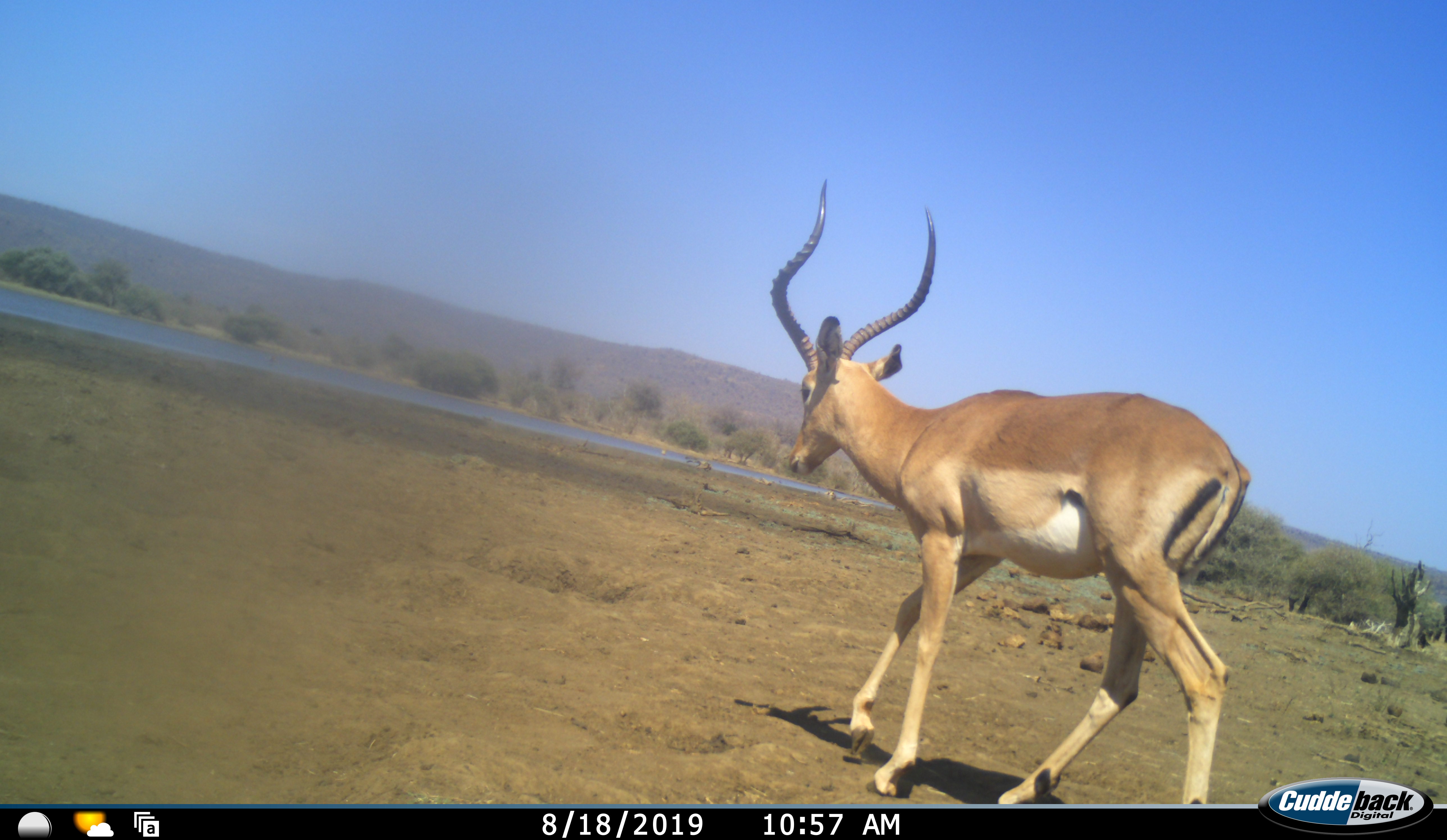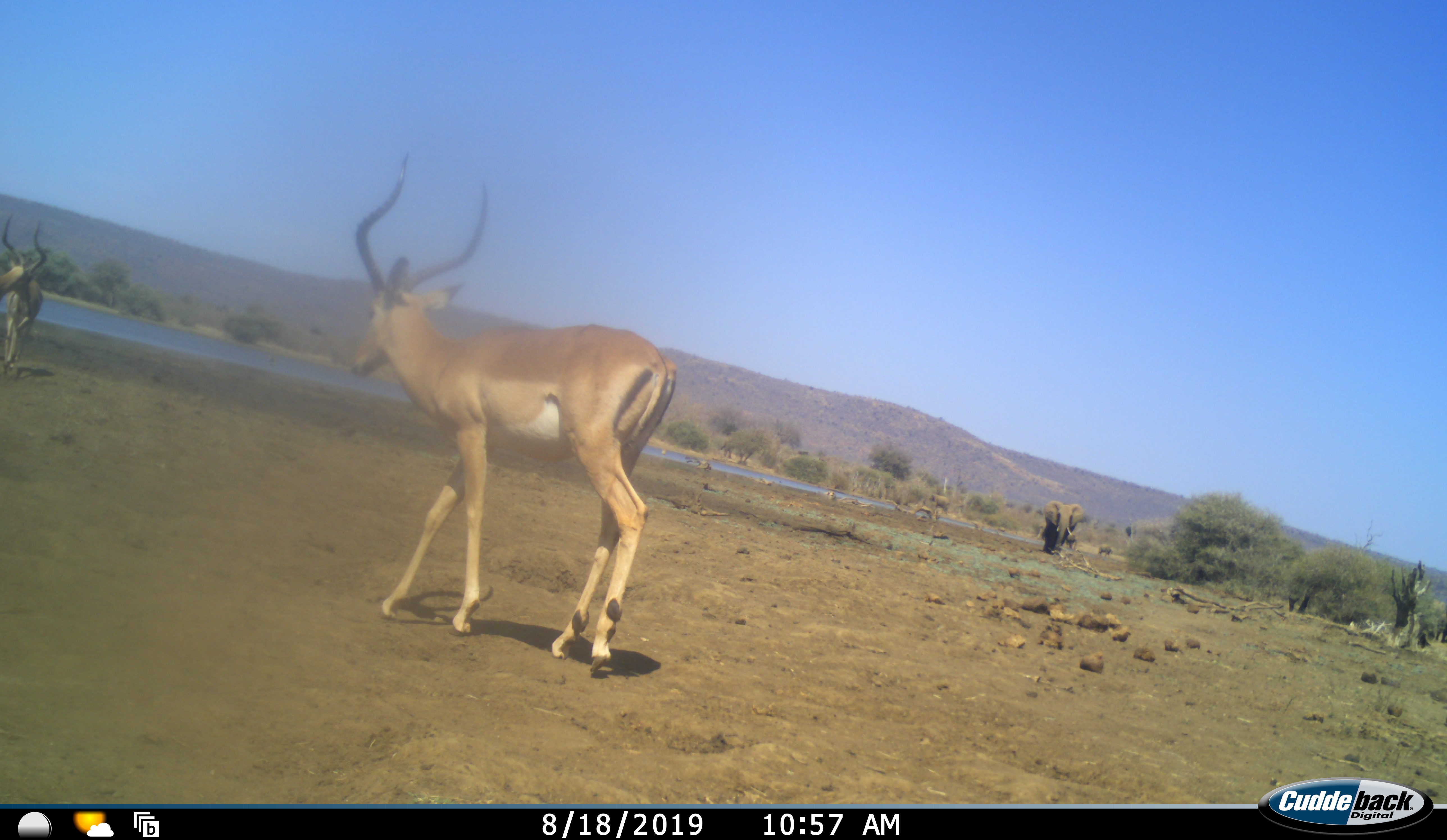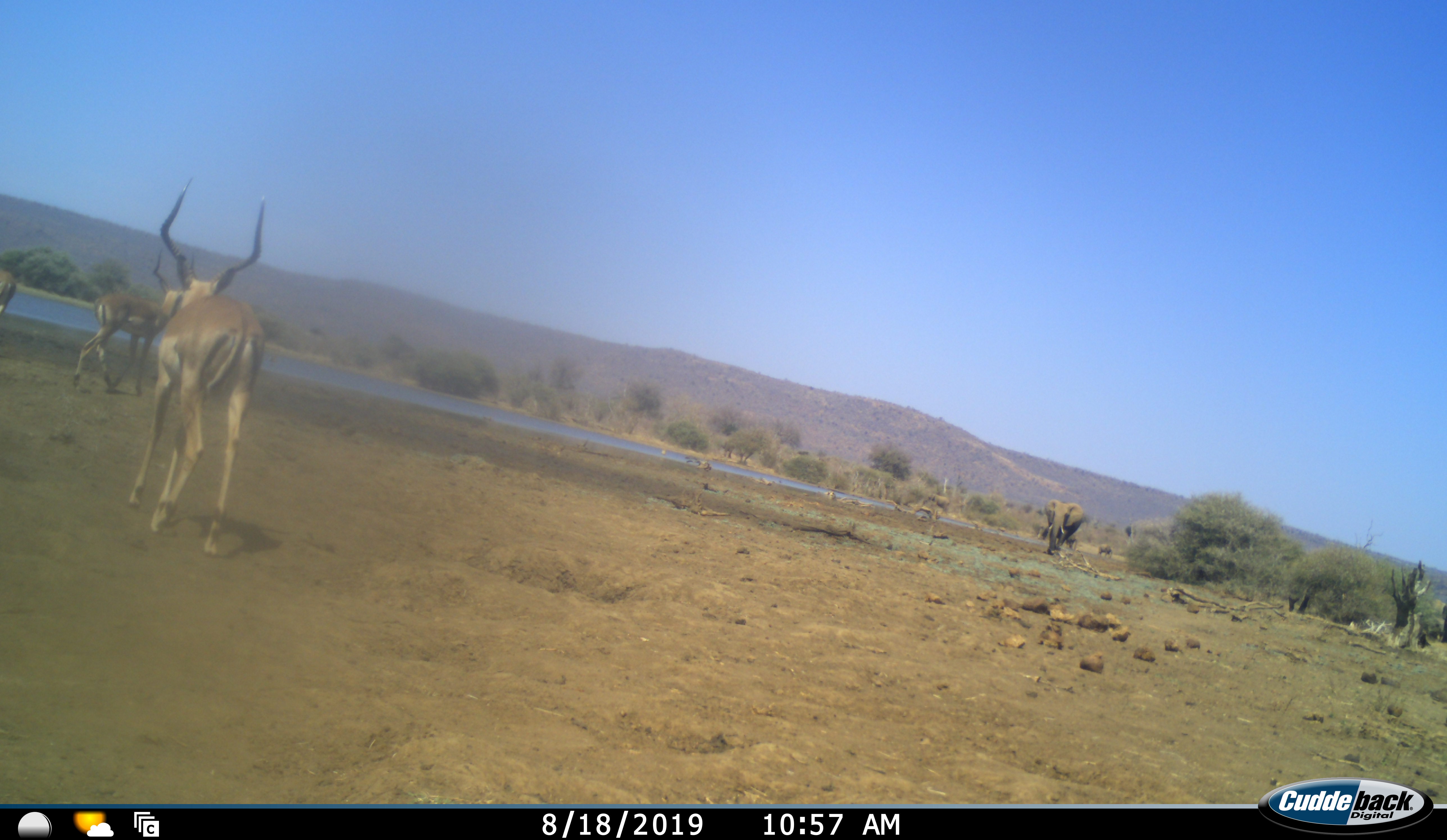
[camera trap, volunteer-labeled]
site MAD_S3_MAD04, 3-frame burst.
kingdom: Animalia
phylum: Chordata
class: Mammalia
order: Proboscidea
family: Elephantidae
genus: Loxodonta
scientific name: Loxodonta africana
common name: african bush elephant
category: elephant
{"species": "elephant (african bush elephant) (Loxodonta africana)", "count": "3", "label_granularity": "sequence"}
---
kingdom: Animalia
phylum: Chordata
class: Mammalia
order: Artiodactyla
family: Bovidae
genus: Aepyceros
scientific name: Aepyceros melampus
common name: impala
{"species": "impala (Aepyceros melampus)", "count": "3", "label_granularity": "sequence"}